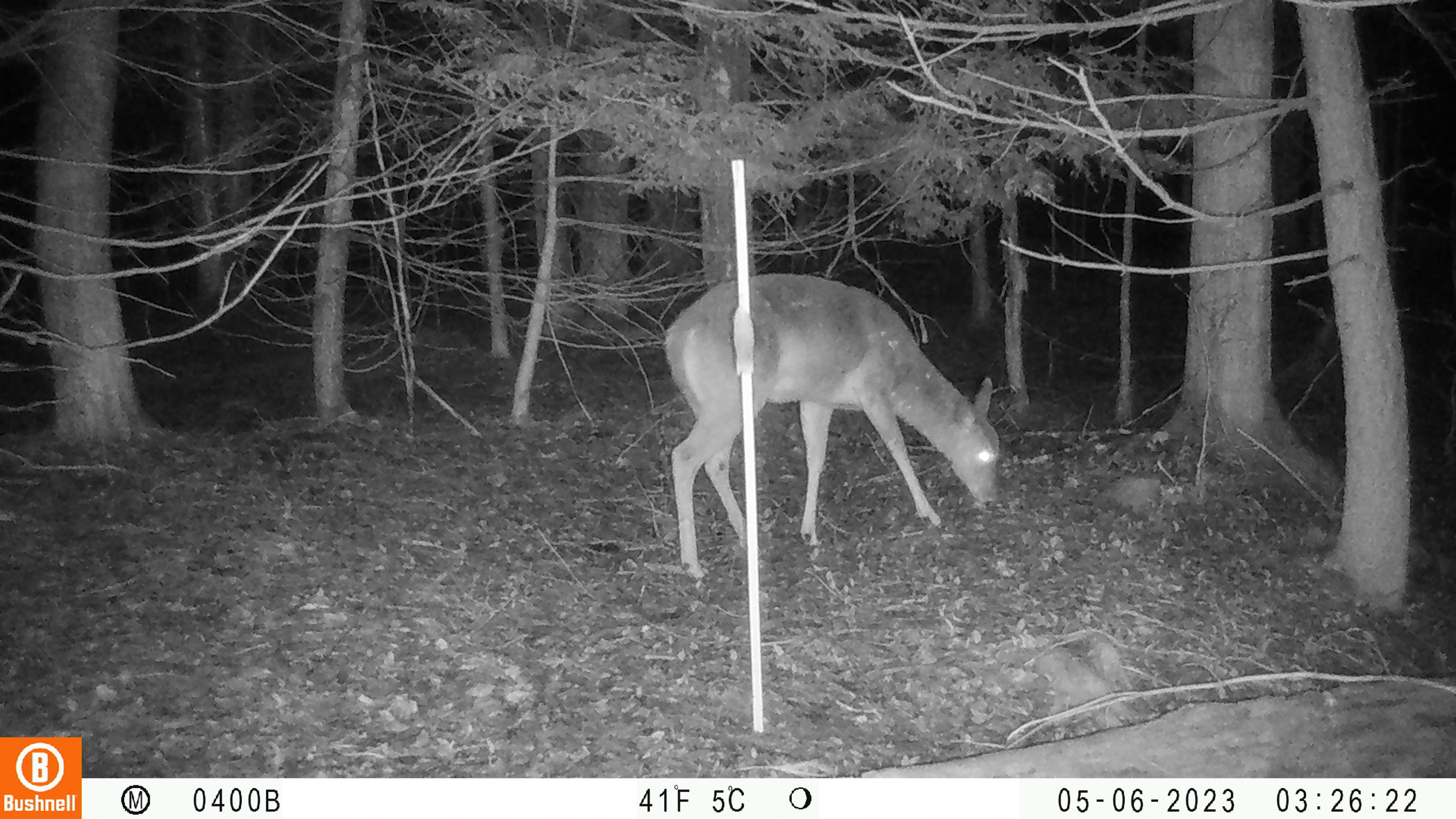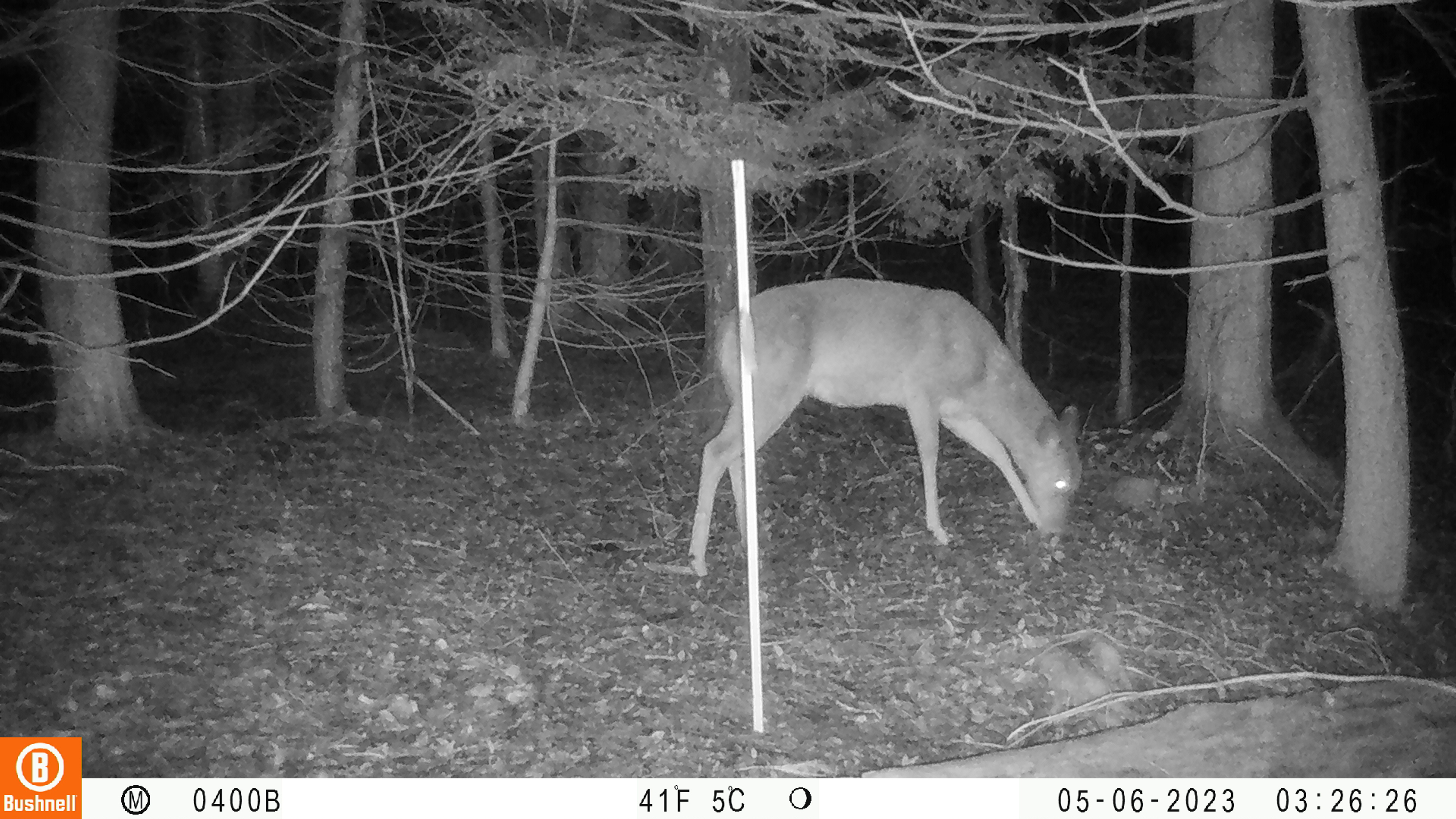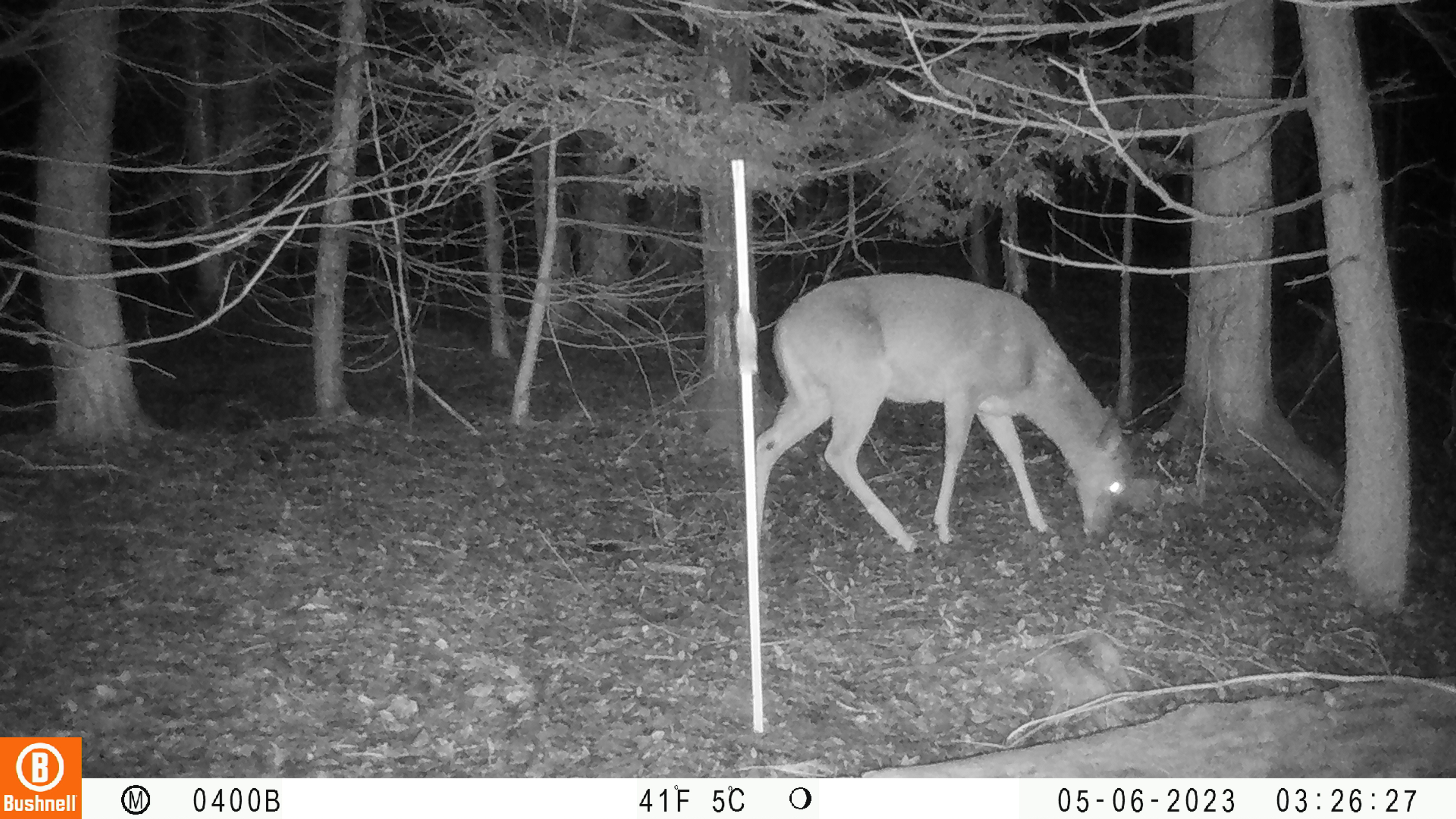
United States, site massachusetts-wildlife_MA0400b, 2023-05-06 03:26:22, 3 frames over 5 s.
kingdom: Animalia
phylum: Chordata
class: Mammalia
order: Artiodactyla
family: Cervidae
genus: Odocoileus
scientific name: Odocoileus virginianus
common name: white-tailed deer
White-tailed deer (Odocoileus virginianus).